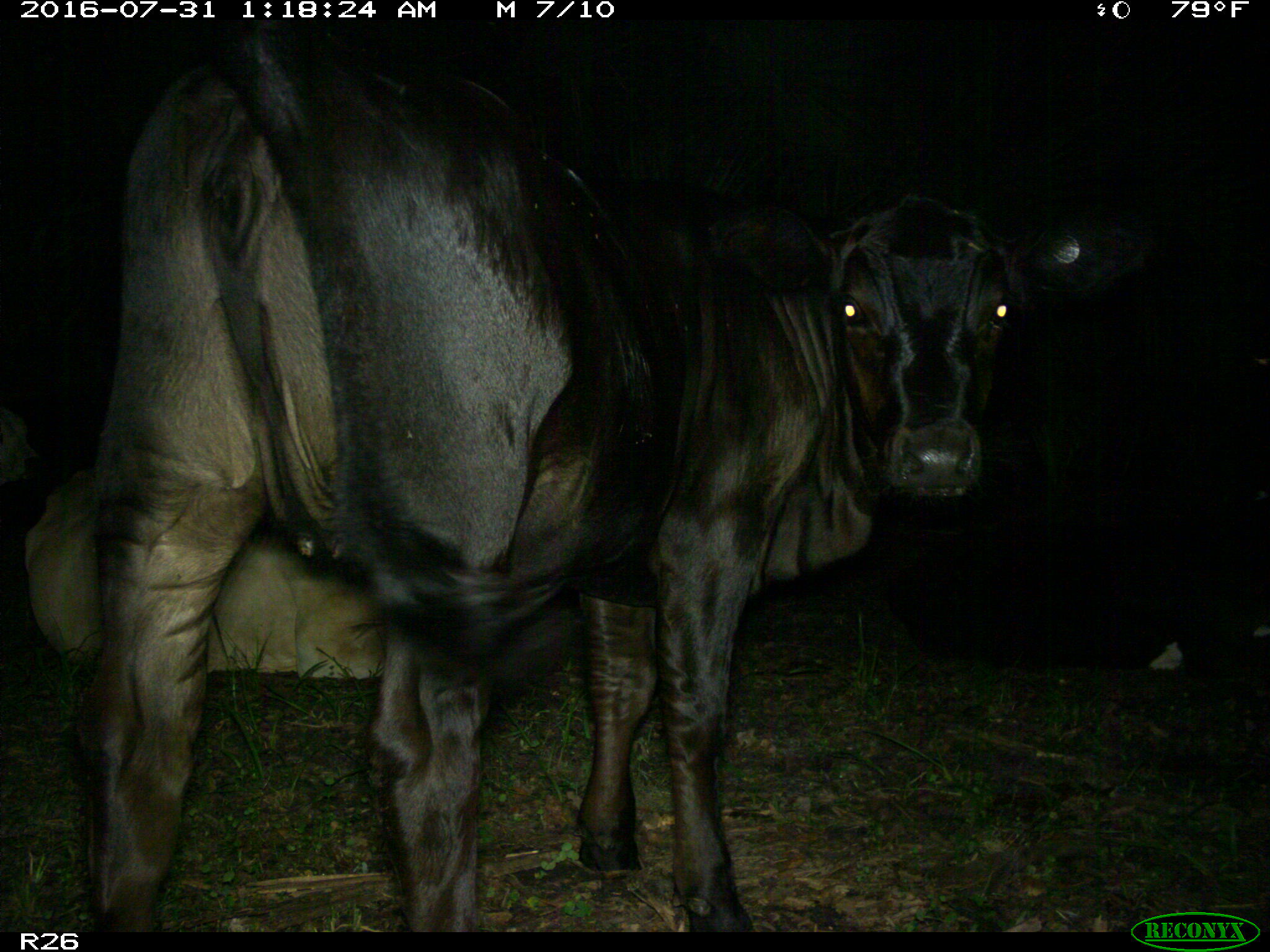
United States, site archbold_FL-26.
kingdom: Animalia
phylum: Chordata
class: Mammalia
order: Artiodactyla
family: Bovidae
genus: Bos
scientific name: Bos taurus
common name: domestic cow